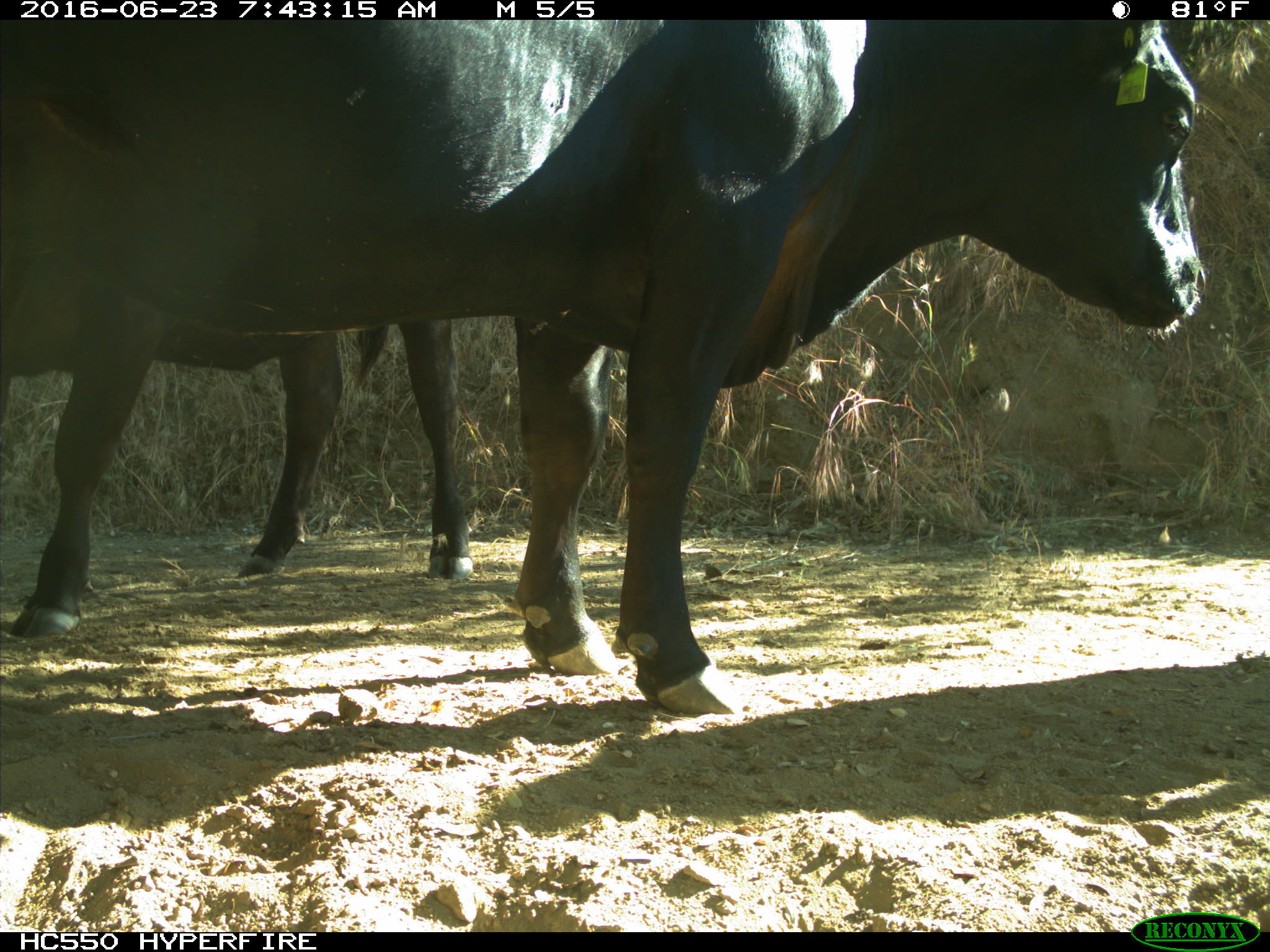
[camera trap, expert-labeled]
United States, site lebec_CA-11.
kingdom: Animalia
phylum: Chordata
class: Mammalia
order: Artiodactyla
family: Bovidae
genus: Bos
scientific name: Bos taurus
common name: domestic cow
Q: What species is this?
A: Bos taurus (domestic cow).